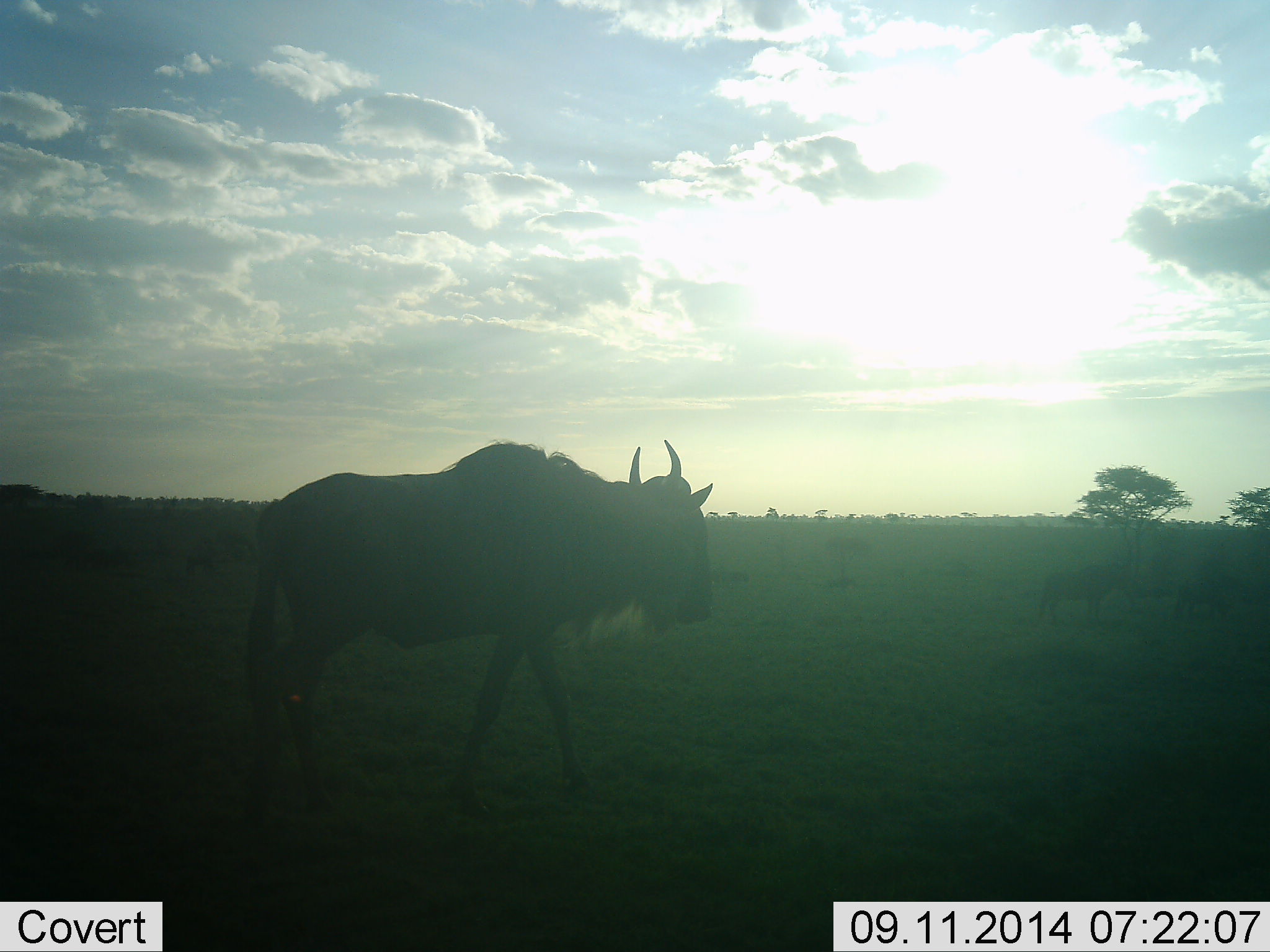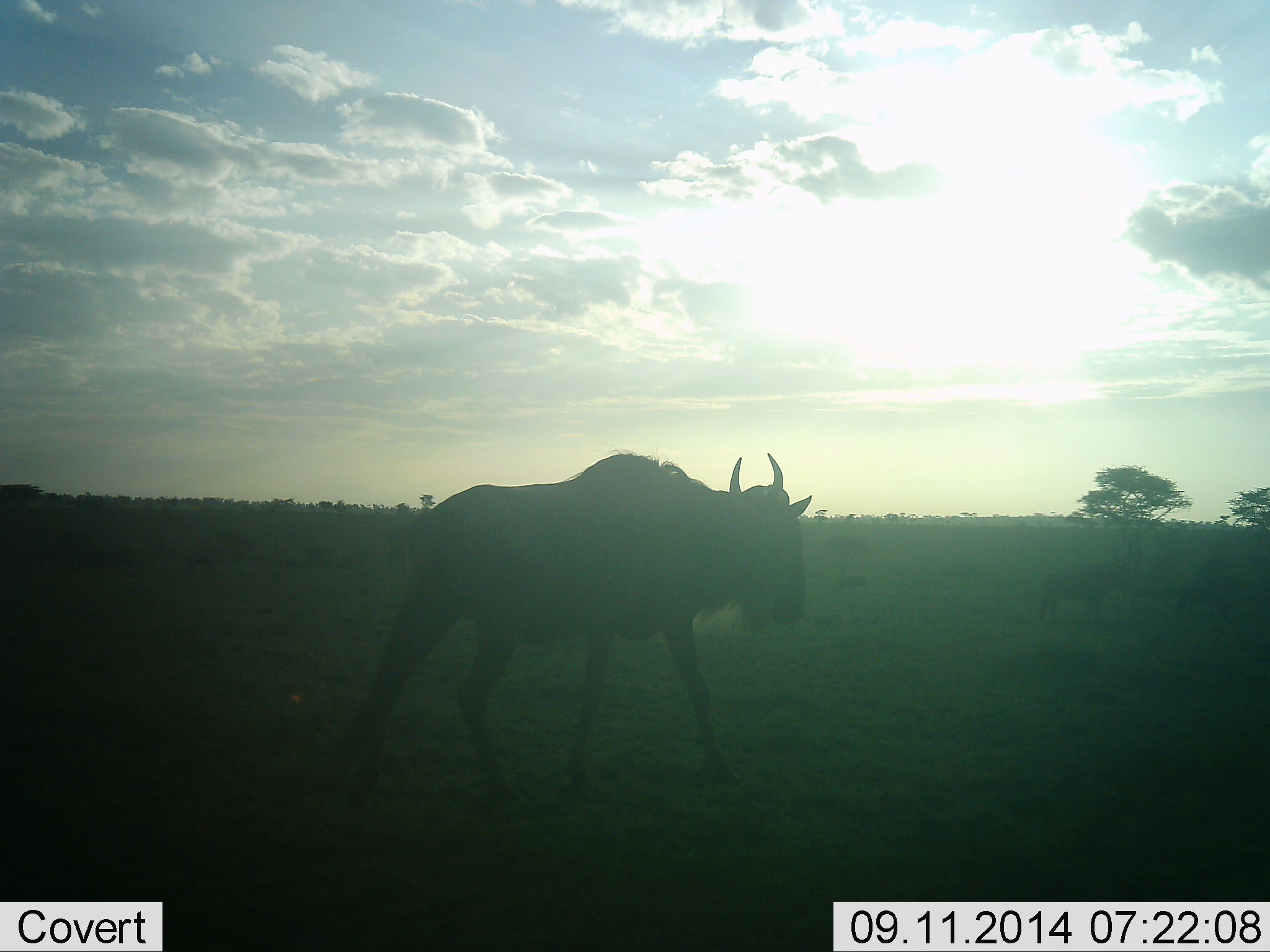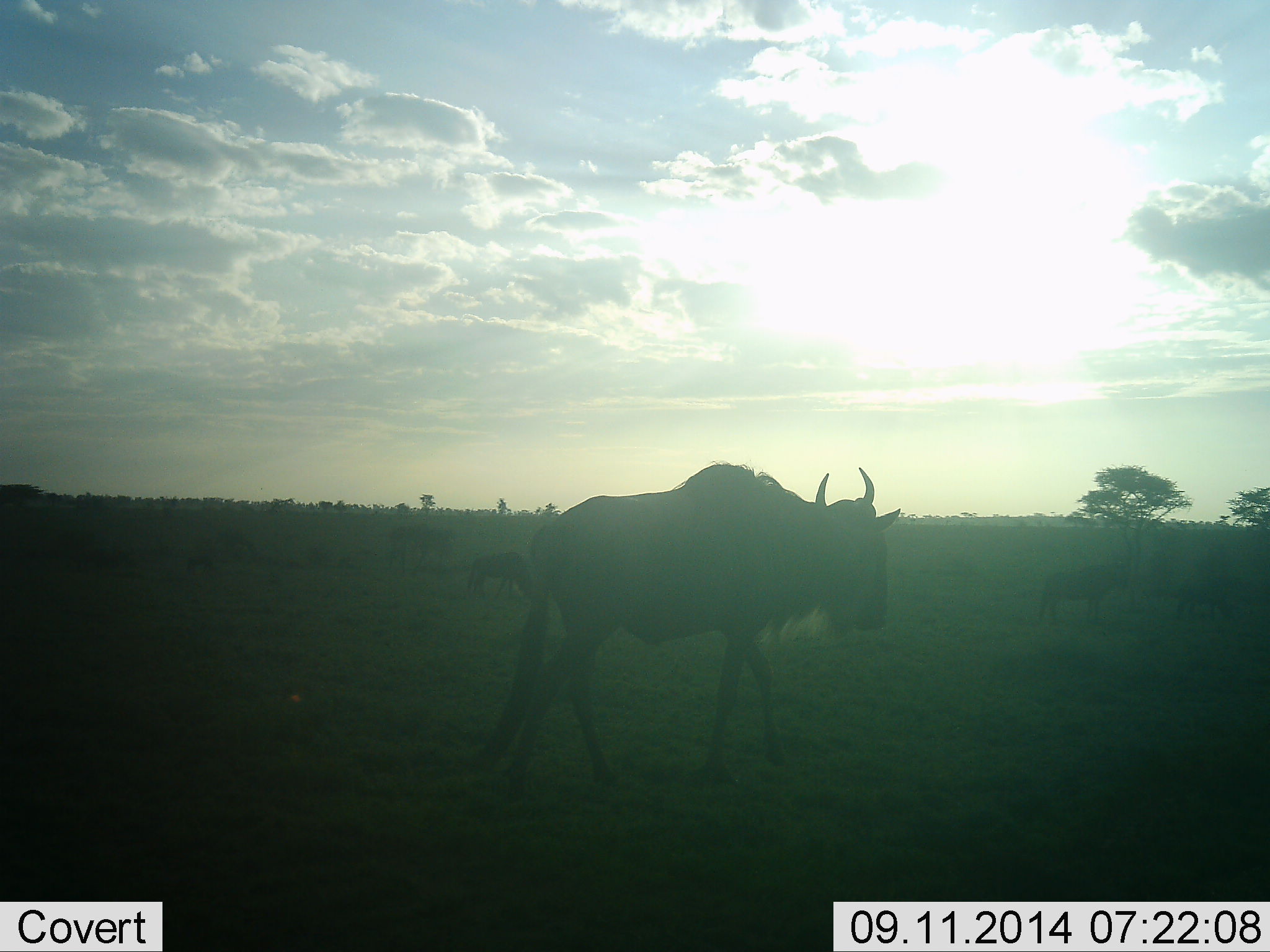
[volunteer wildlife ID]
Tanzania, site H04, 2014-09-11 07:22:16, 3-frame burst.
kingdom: Animalia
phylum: Chordata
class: Mammalia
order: Artiodactyla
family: Bovidae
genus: Connochaetes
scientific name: Connochaetes taurinus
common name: blue wildebeest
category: wildebeest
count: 2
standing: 45%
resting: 0%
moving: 100%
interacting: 0%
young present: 0%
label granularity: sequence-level